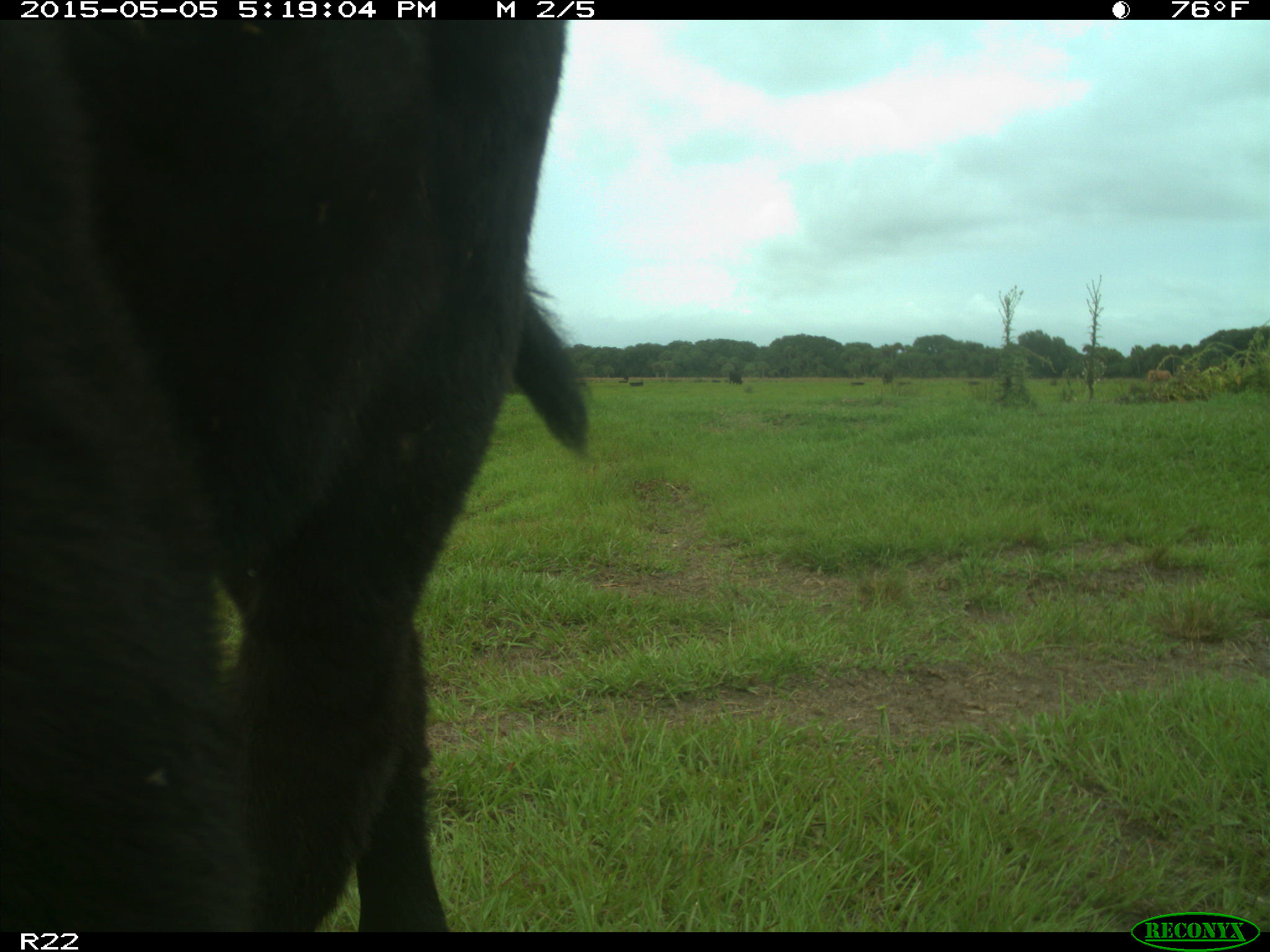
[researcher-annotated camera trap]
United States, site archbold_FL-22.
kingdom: Animalia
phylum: Chordata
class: Mammalia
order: Artiodactyla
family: Bovidae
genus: Bos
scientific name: Bos taurus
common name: domestic cow